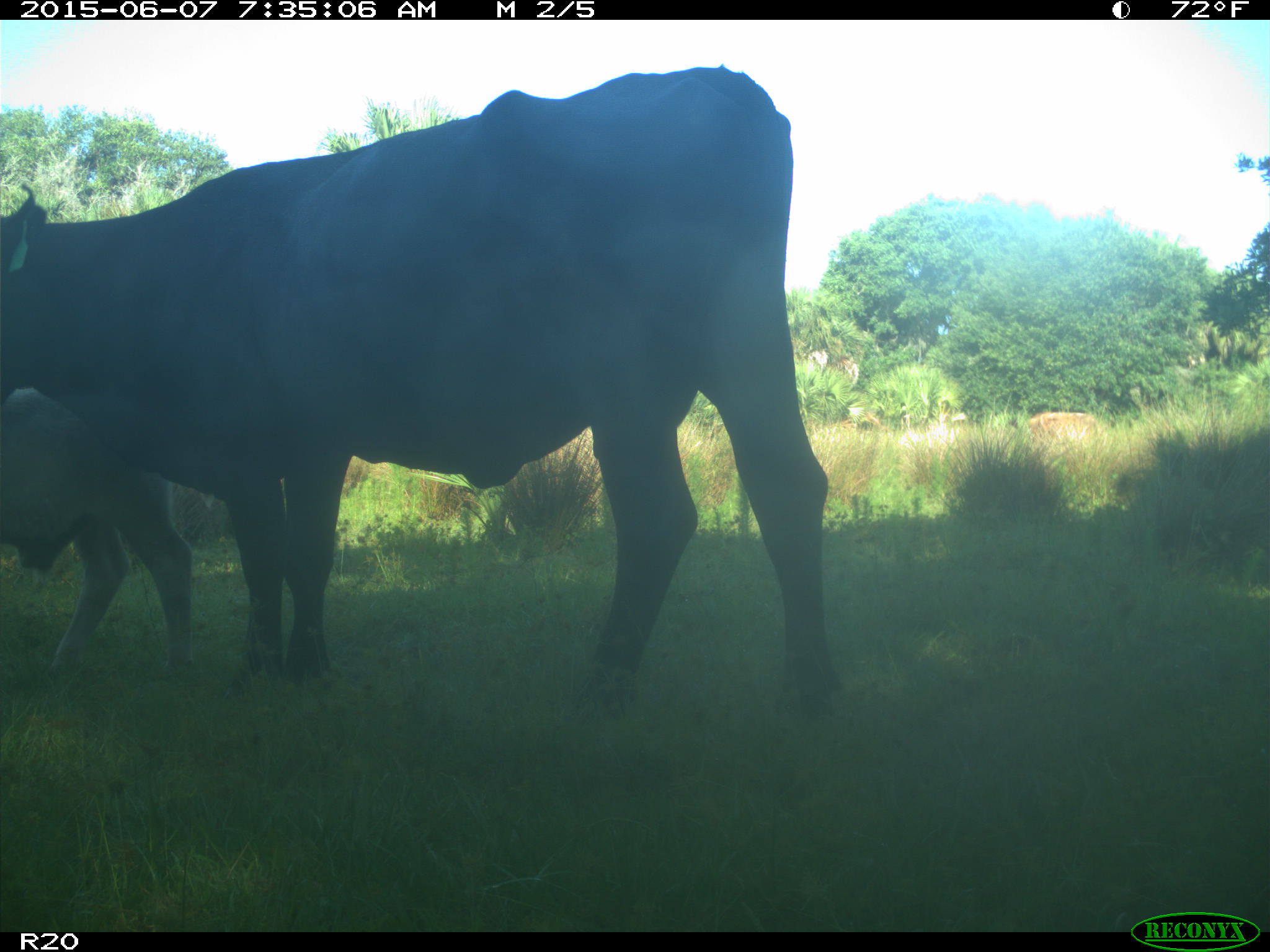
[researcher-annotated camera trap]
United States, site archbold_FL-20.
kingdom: Animalia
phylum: Chordata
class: Mammalia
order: Artiodactyla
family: Bovidae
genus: Bos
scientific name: Bos taurus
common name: domestic cow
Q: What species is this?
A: Bos taurus (domestic cow).